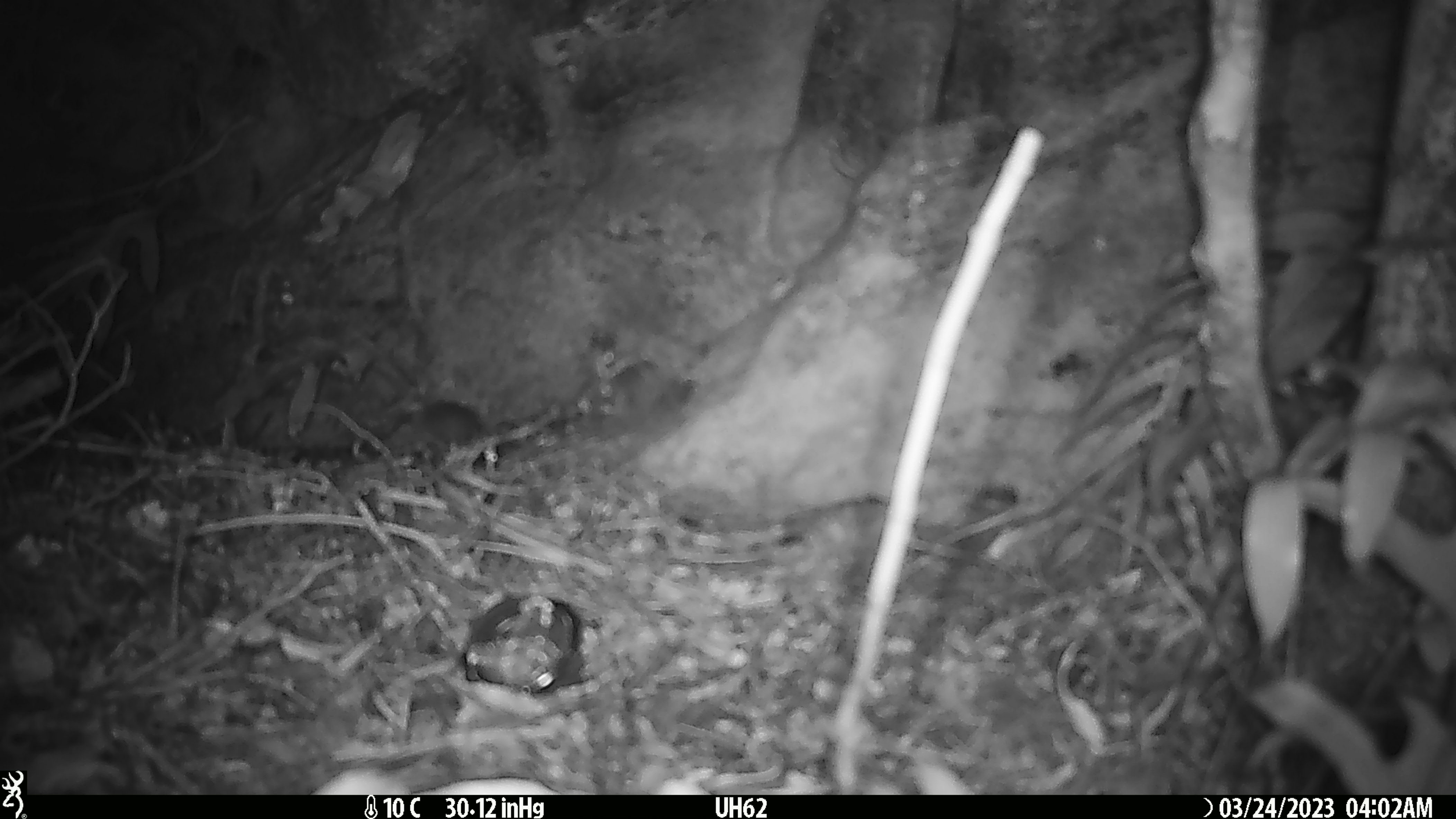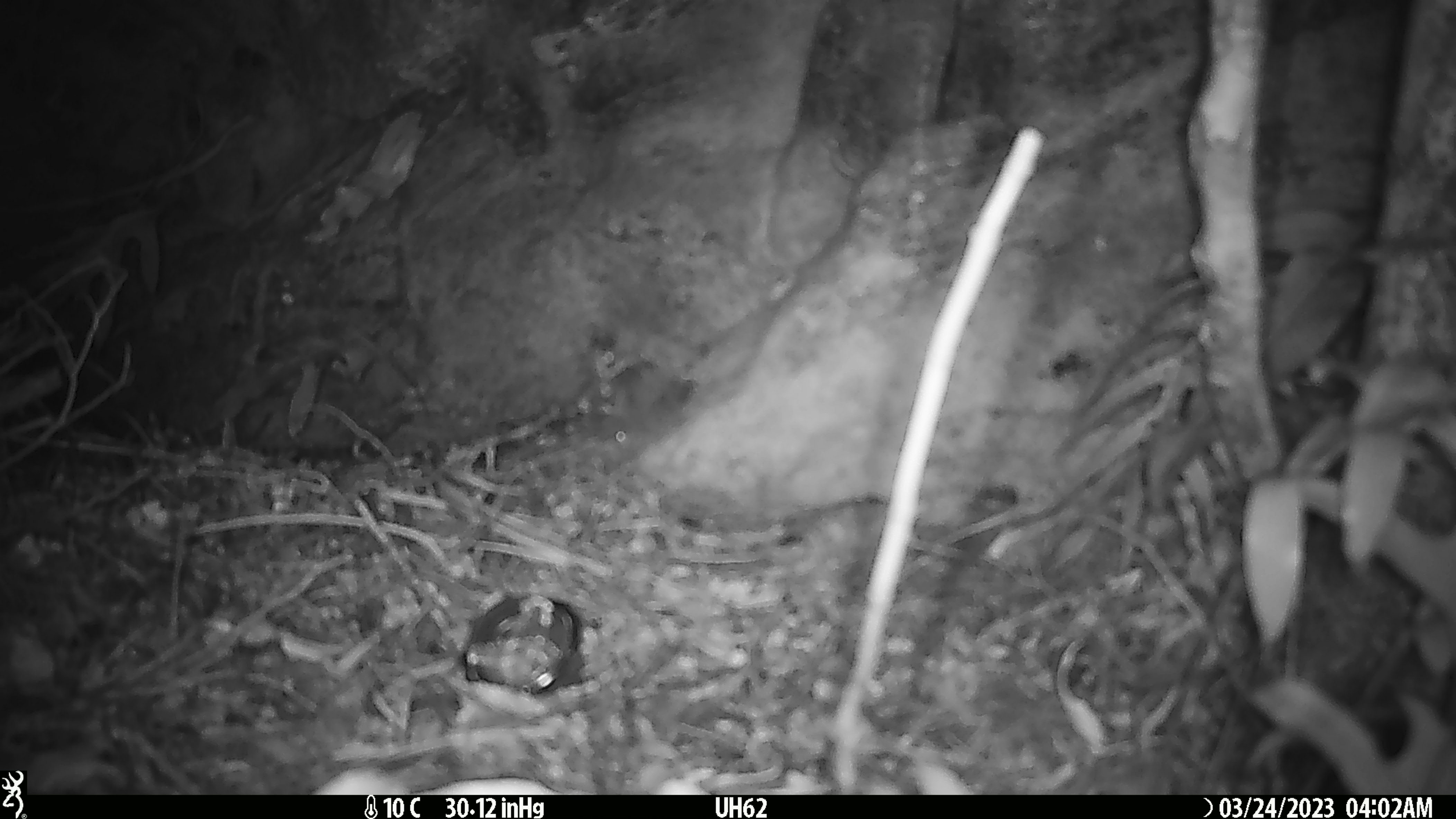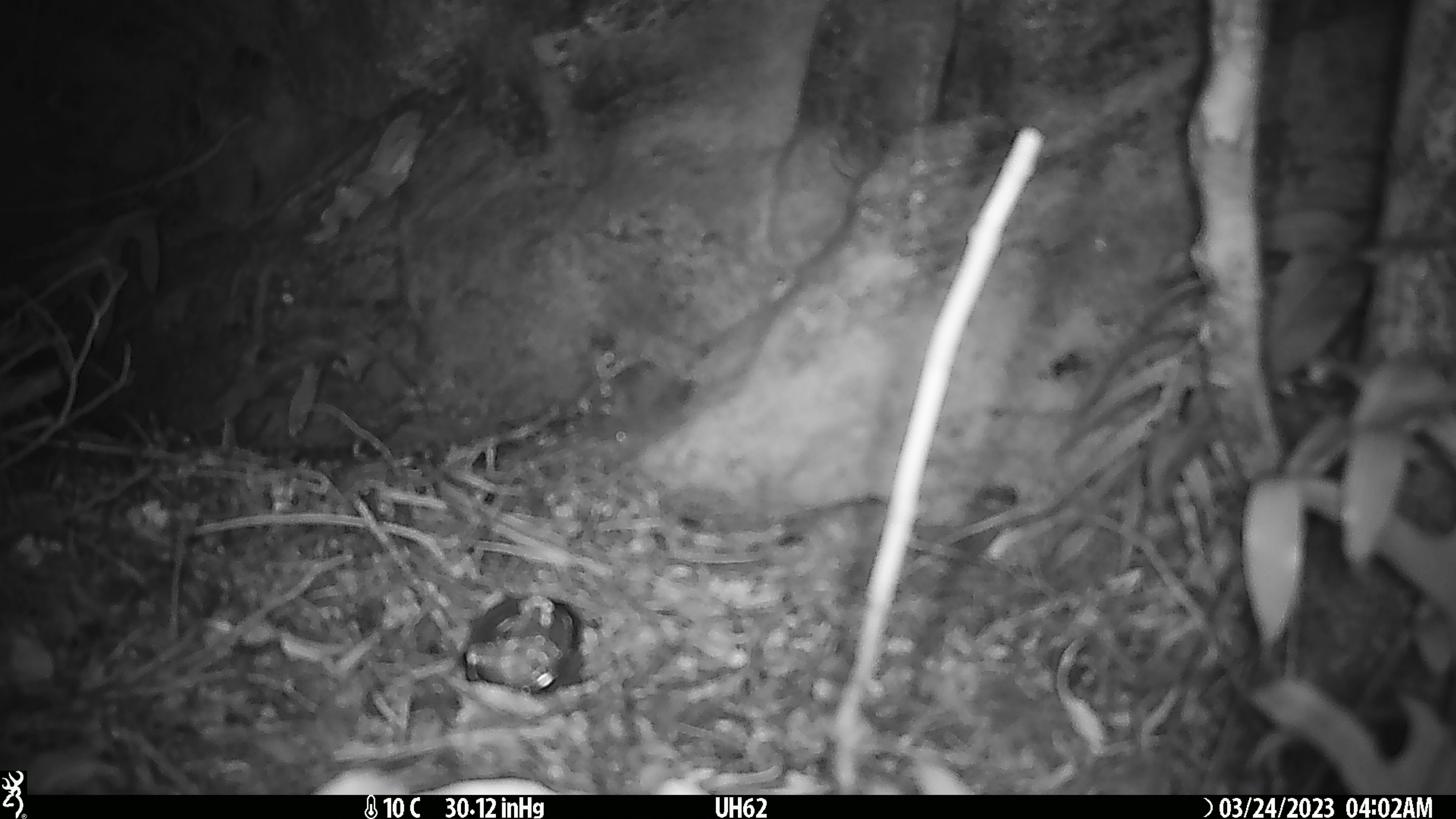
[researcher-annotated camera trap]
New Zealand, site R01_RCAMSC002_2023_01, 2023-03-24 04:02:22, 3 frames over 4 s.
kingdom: Animalia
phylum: Chordata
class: Mammalia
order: Rodentia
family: Muridae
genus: Mus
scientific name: Mus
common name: mouse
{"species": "mouse (Mus)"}